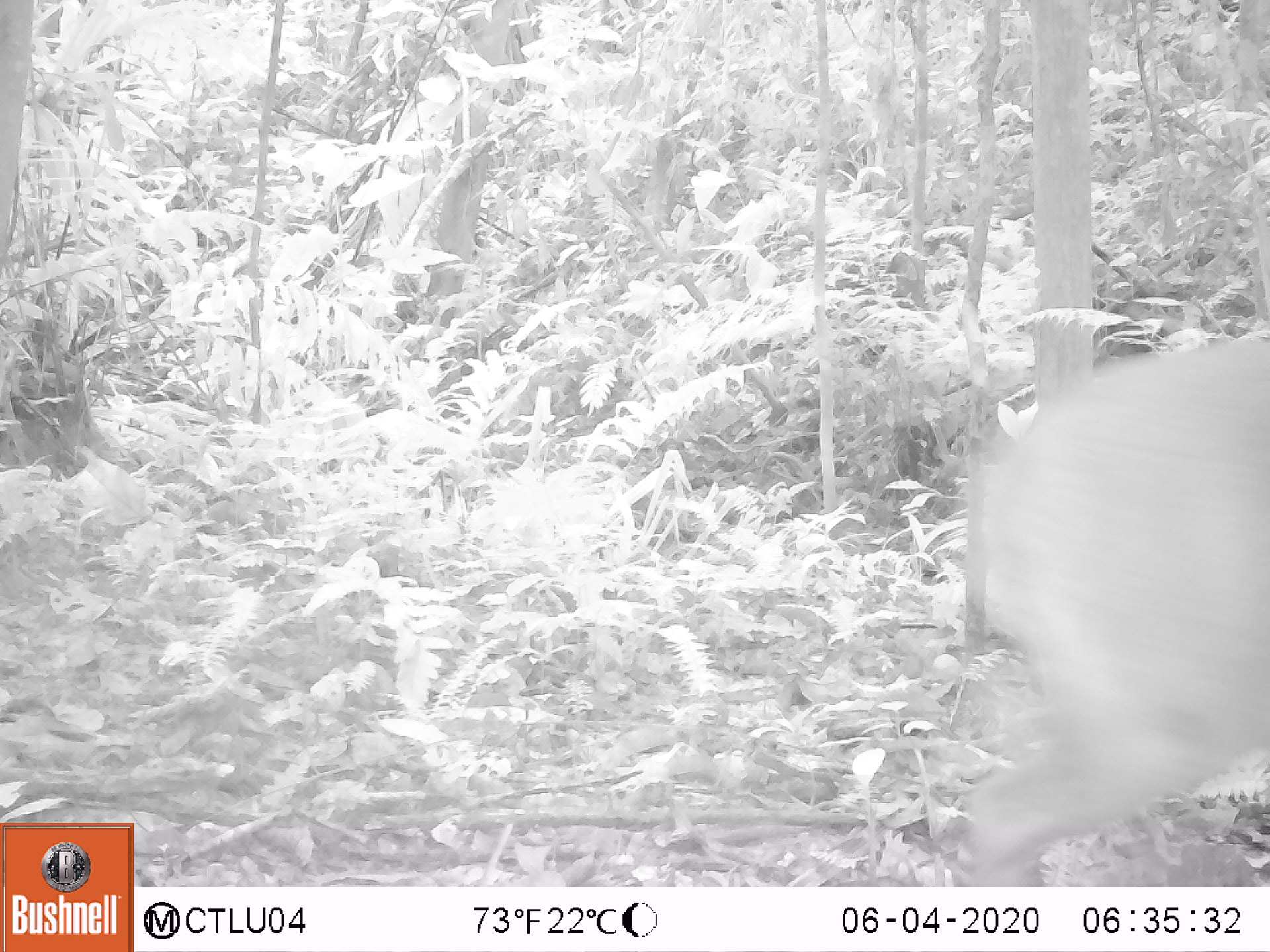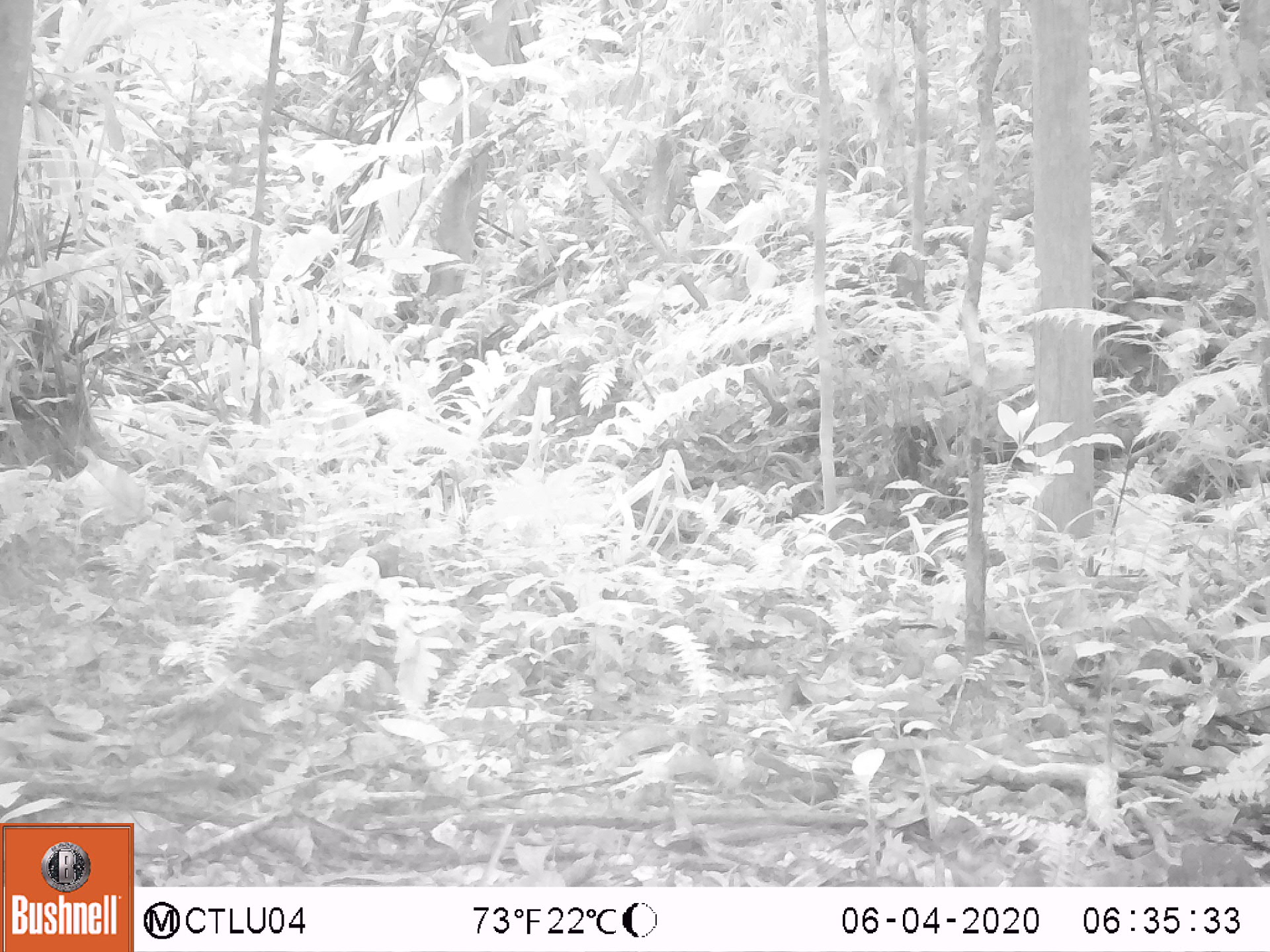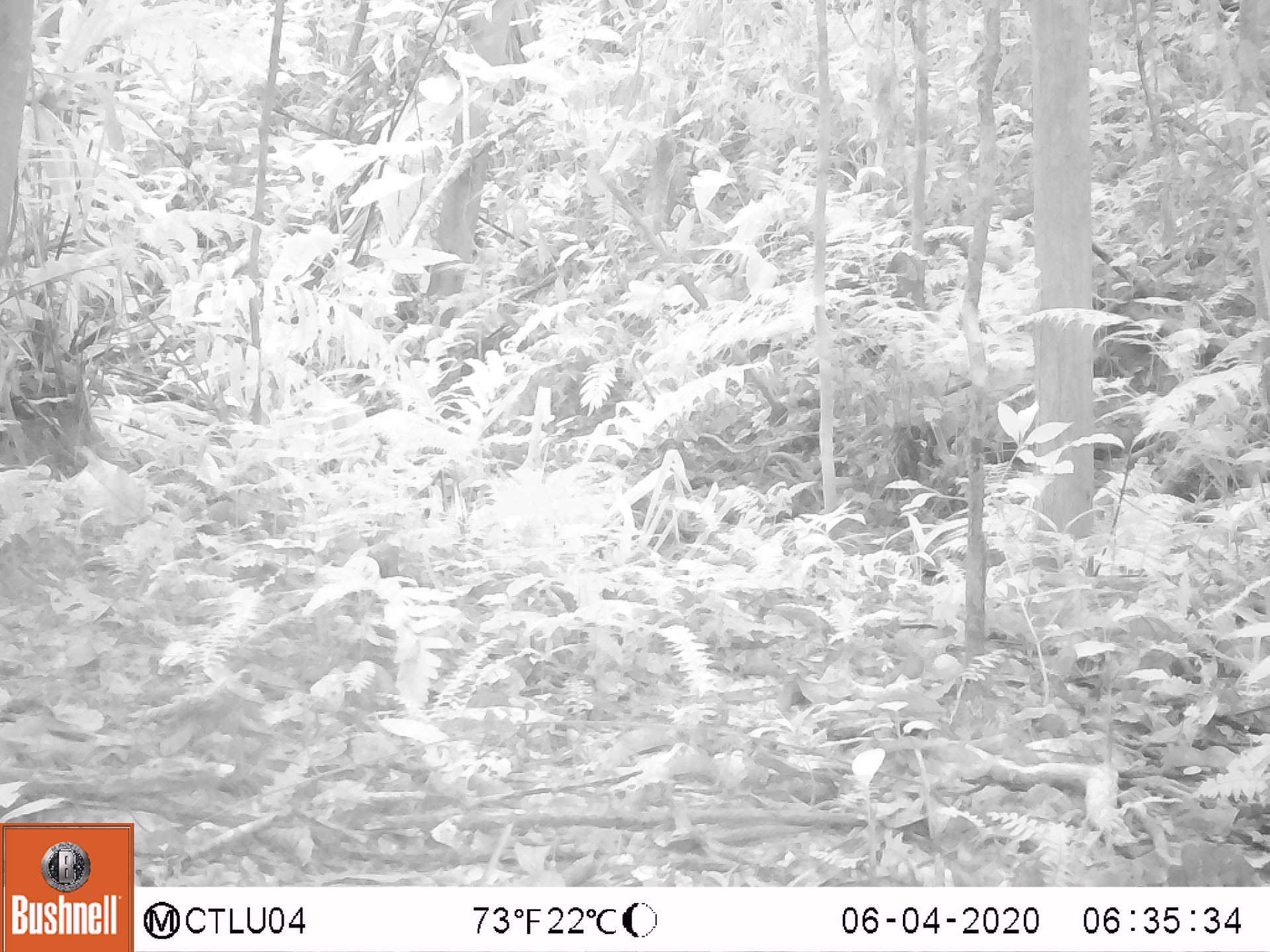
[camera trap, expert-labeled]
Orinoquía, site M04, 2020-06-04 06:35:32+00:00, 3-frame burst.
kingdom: Animalia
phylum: Chordata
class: Mammalia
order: Artiodactyla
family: Cervidae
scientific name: Cervidae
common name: deer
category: unknown cervid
Unknown cervid (deer) (Cervidae).